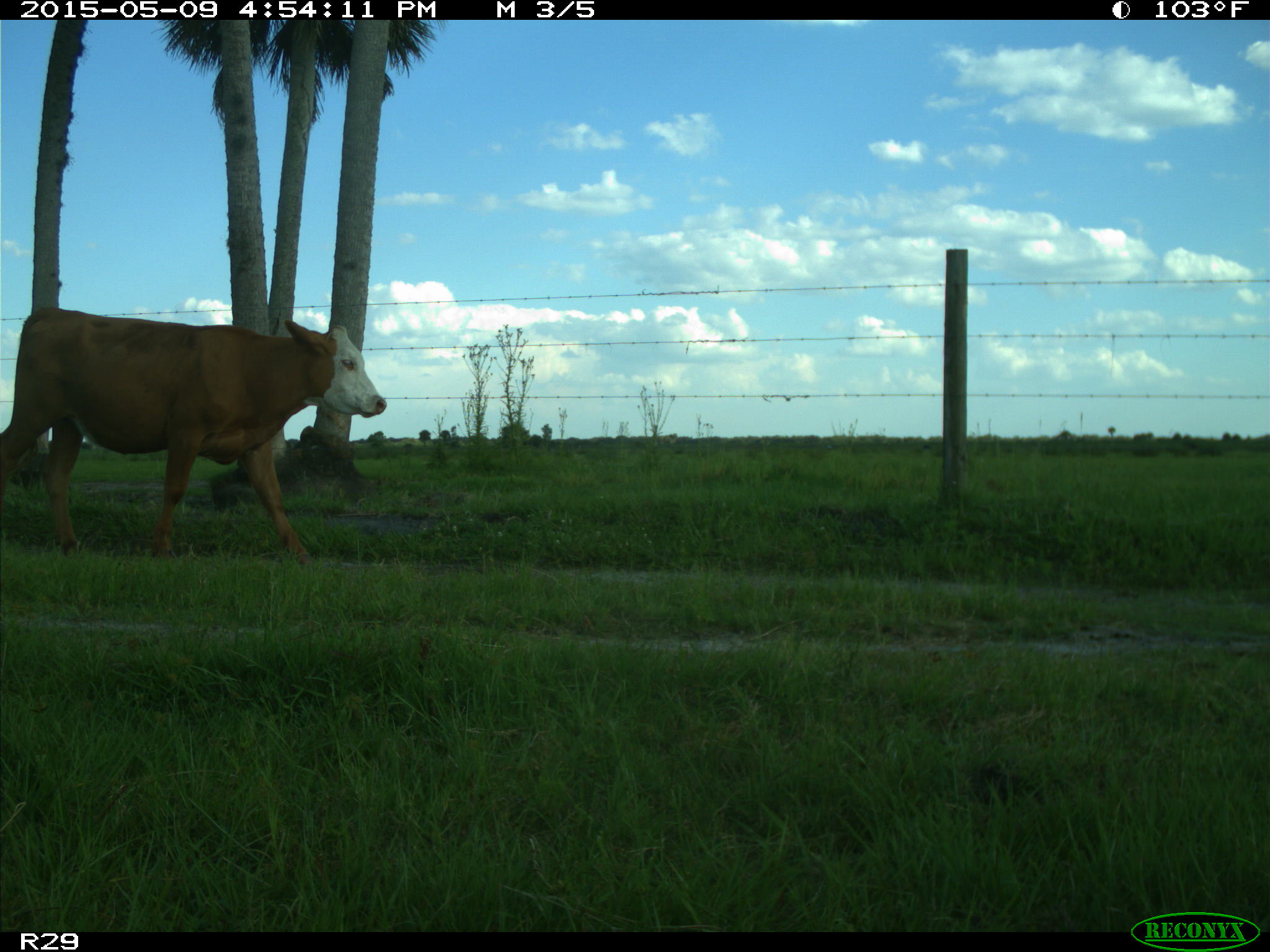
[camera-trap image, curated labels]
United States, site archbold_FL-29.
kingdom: Animalia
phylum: Chordata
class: Mammalia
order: Artiodactyla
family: Bovidae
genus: Bos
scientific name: Bos taurus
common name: domestic cow